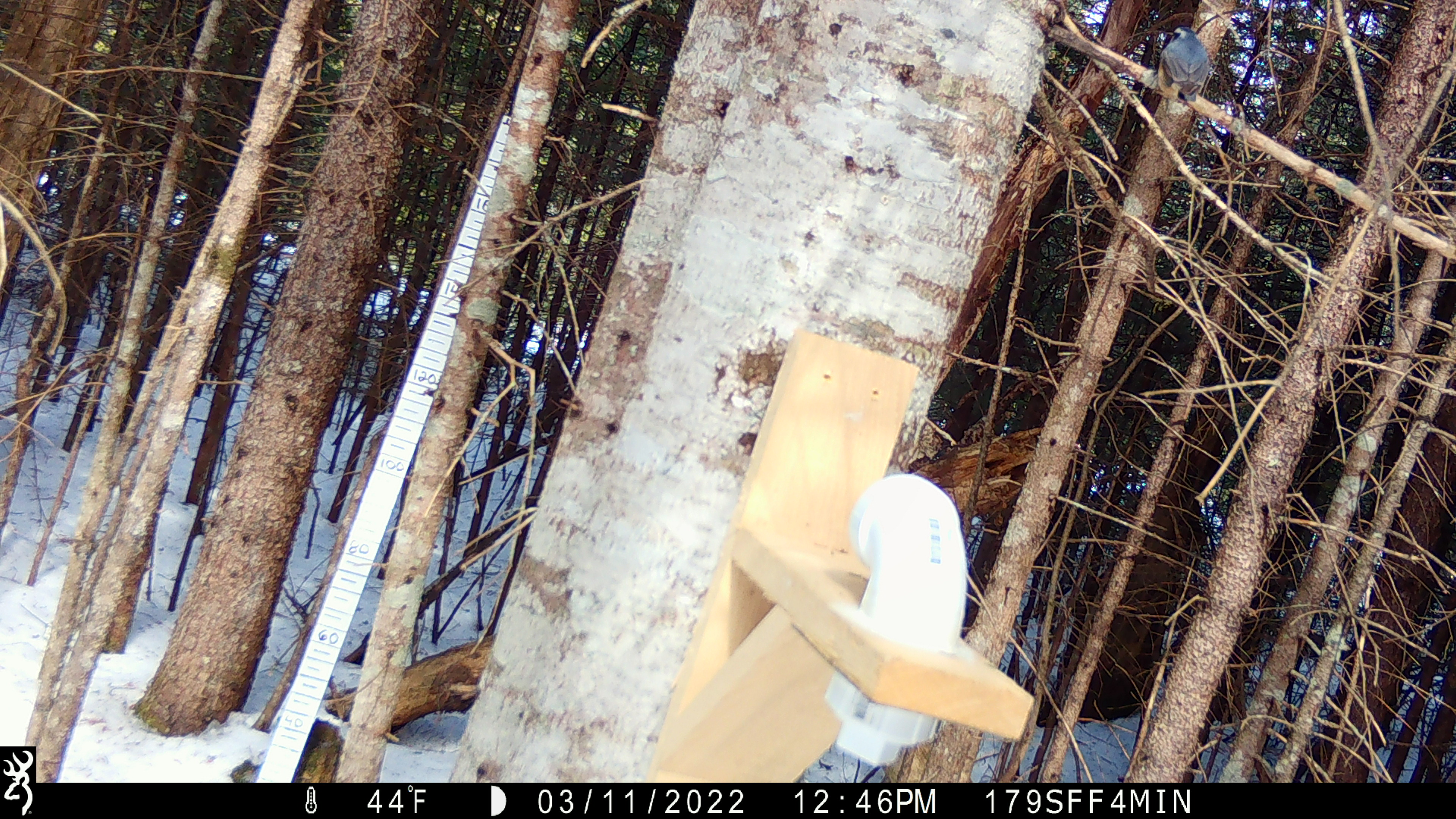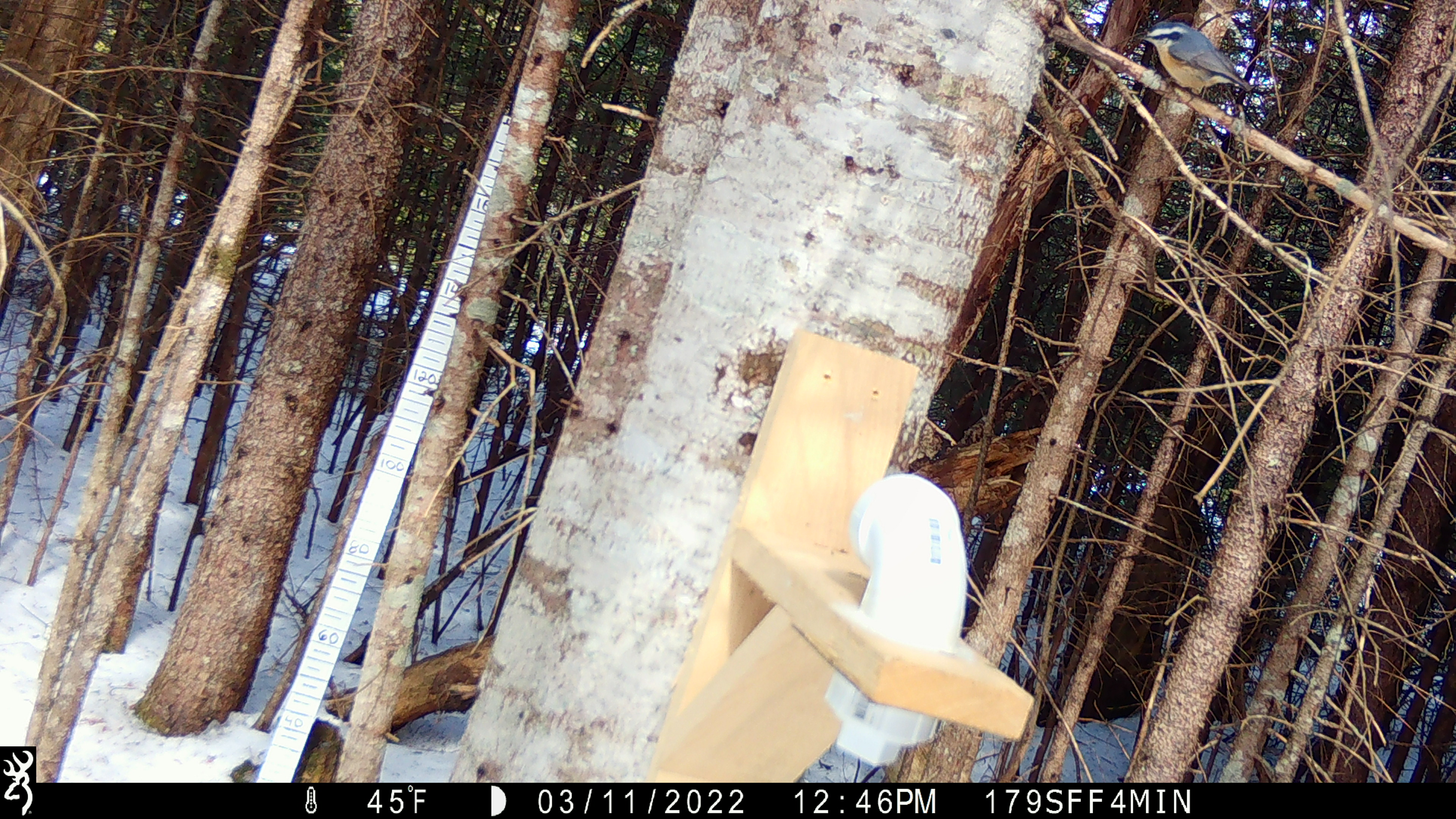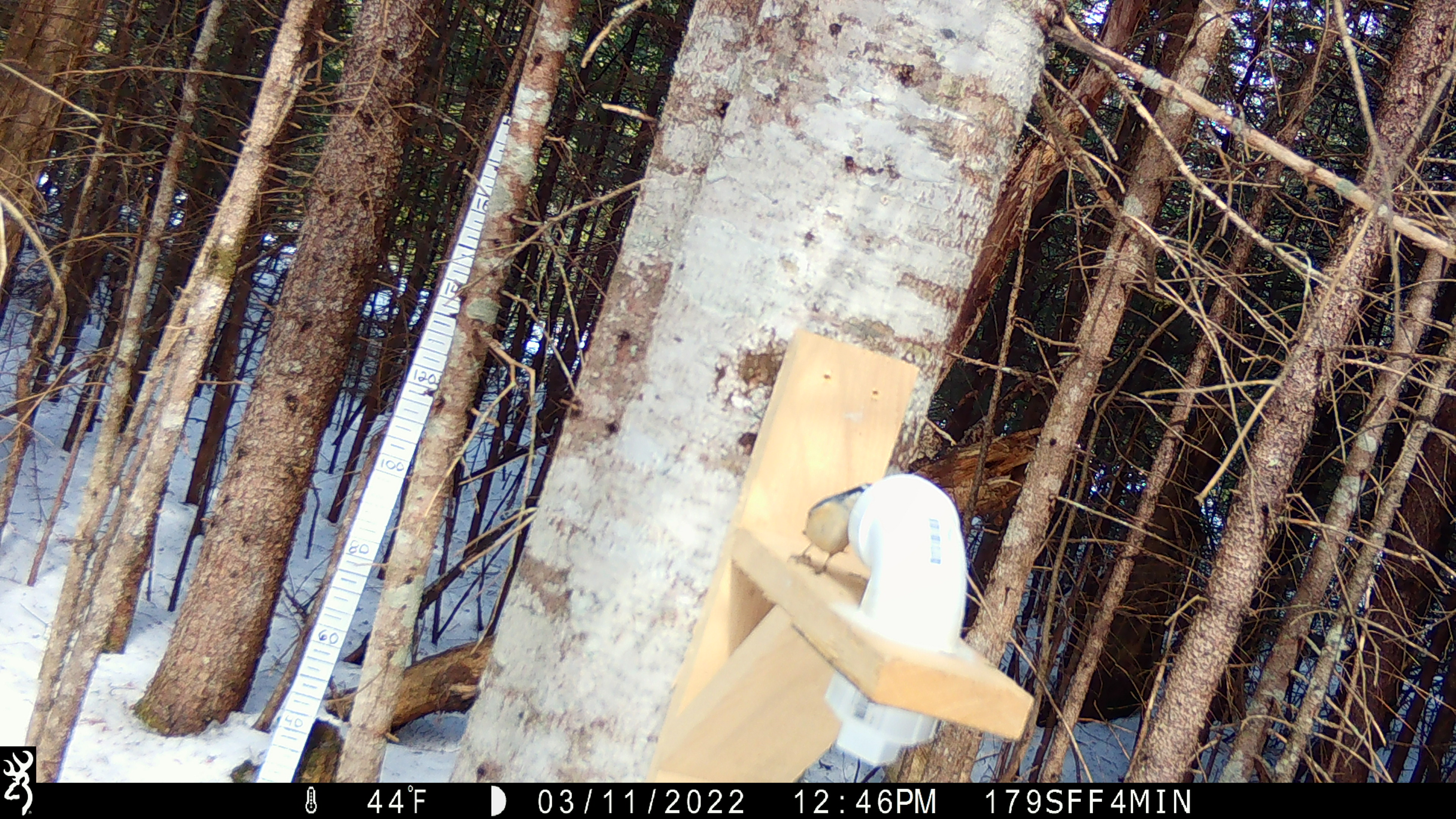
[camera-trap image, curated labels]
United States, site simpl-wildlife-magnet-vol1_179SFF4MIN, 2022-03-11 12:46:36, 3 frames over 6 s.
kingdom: Animalia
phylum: Chordata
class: Aves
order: Passeriformes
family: Sittidae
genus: Sitta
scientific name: Sitta canadensis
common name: red-breasted nuthatch